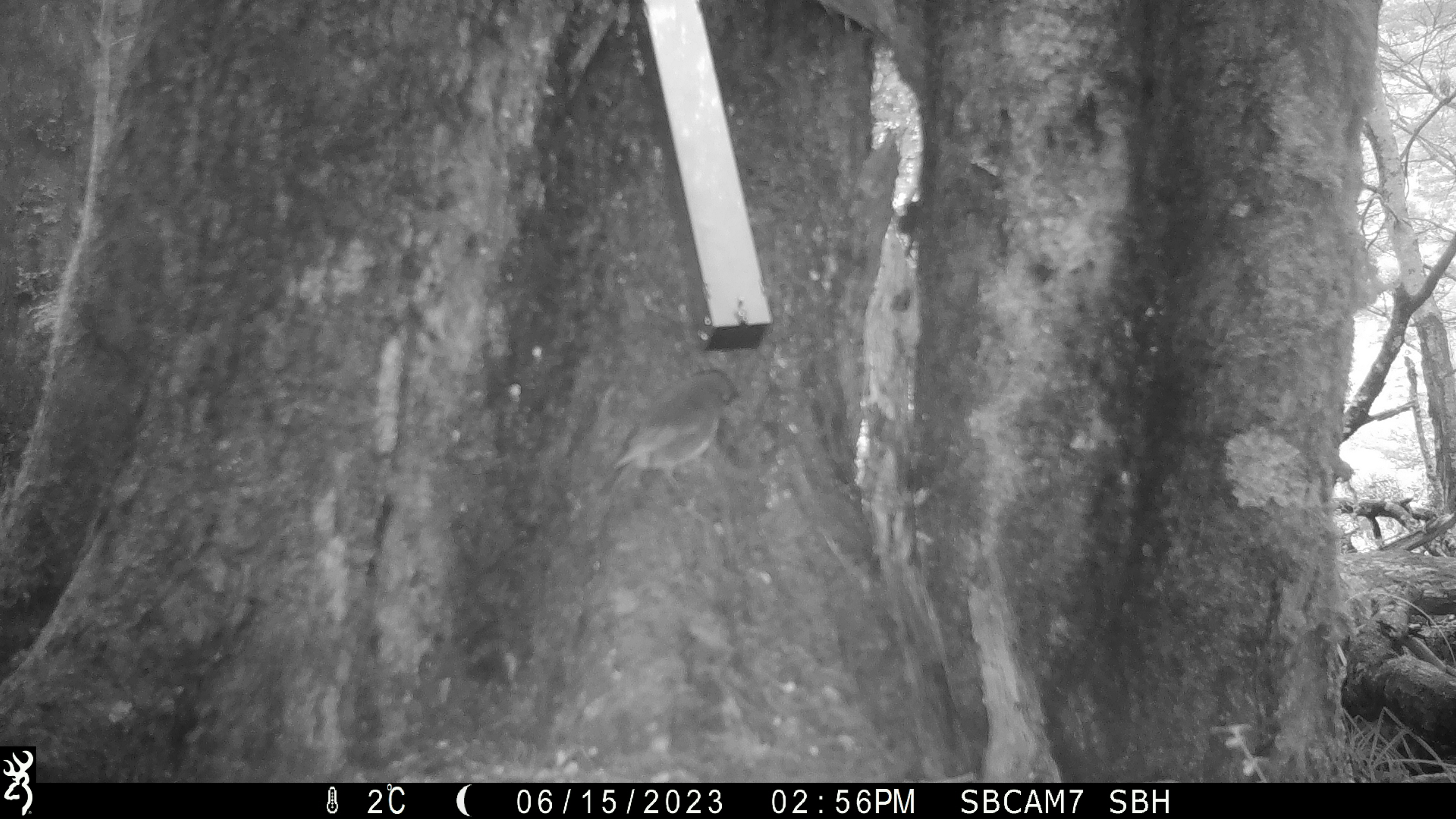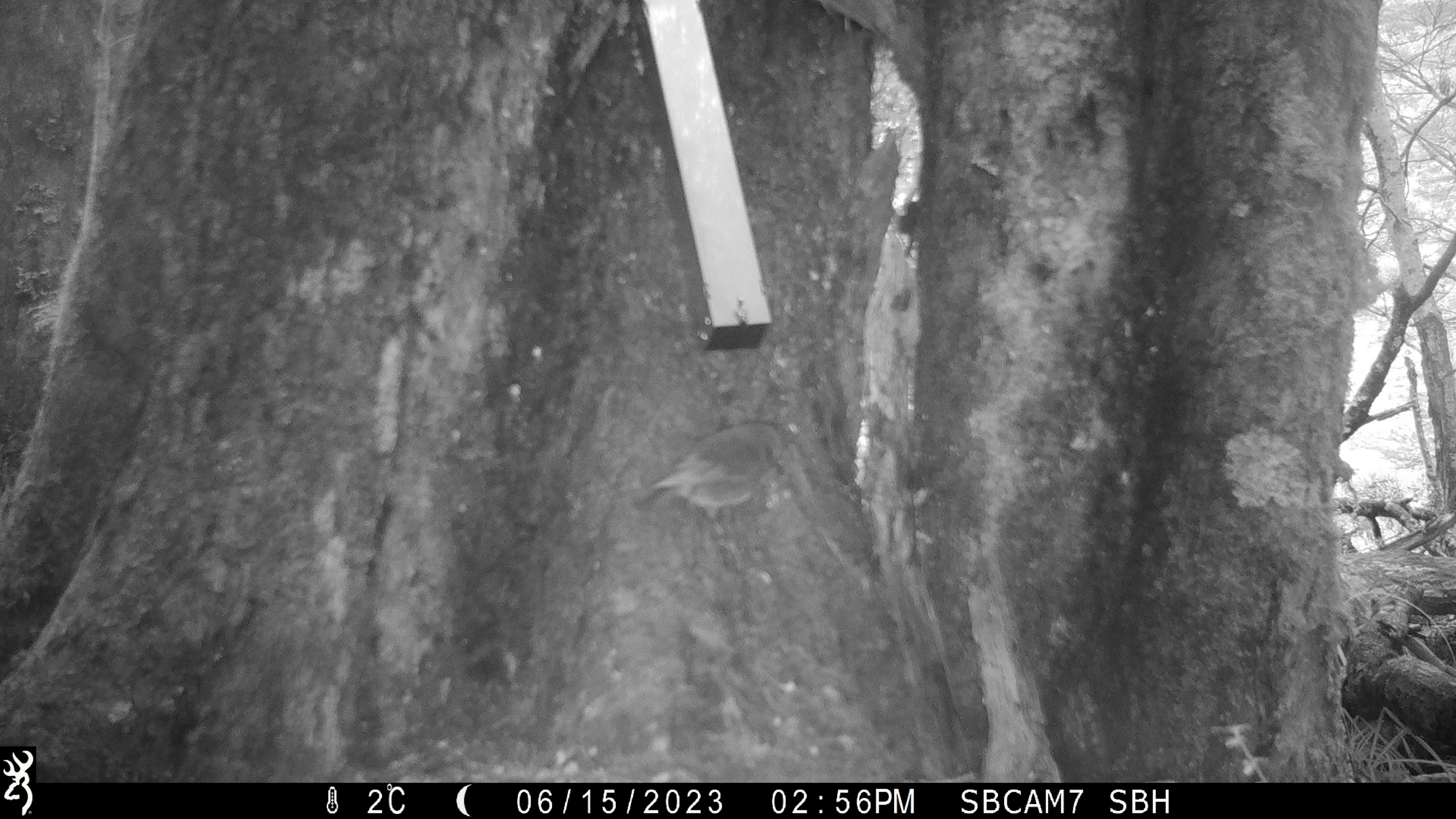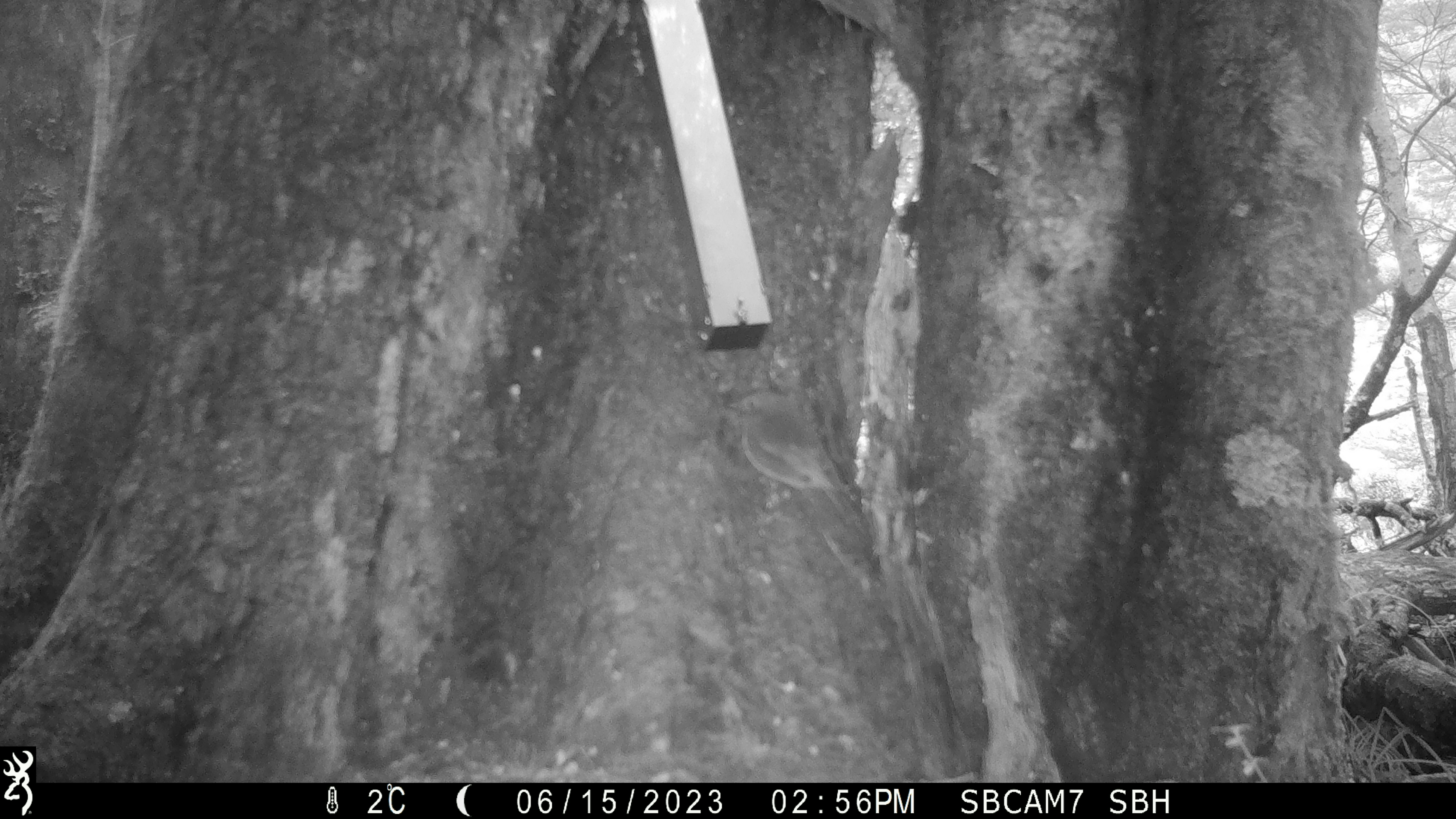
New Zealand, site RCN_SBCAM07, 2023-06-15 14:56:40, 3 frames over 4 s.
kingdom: Animalia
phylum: Chordata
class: Aves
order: Passeriformes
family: Petroicidae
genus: Petroica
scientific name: Petroica australis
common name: new zealand robin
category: robin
Robin (new zealand robin) (Petroica australis).